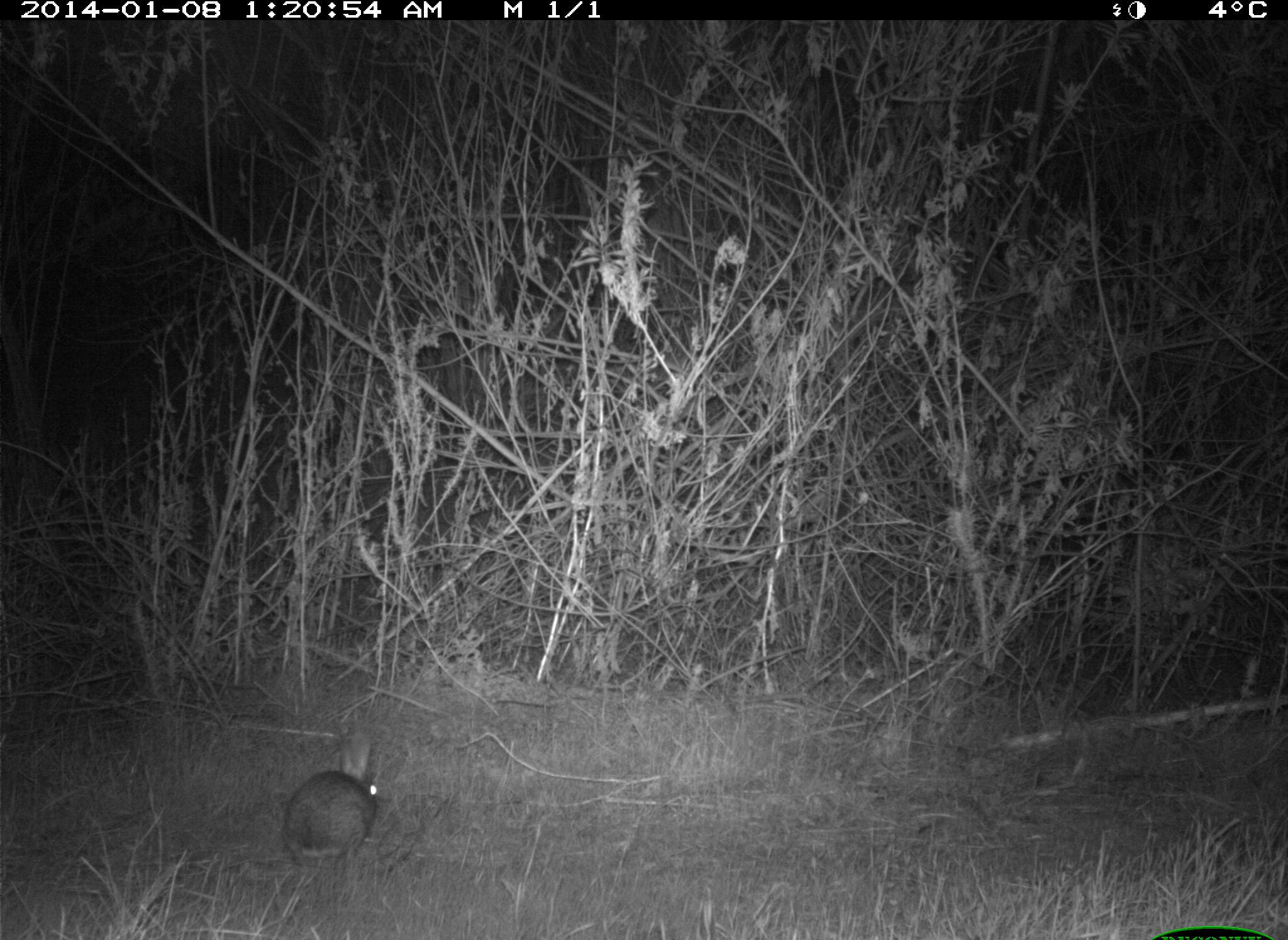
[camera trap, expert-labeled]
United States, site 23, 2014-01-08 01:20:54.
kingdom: Animalia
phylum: Chordata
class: Mammalia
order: Lagomorpha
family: Leporidae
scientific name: Leporidae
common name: rabbits and hares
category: rabbit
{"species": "rabbit (rabbits and hares) (Leporidae)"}